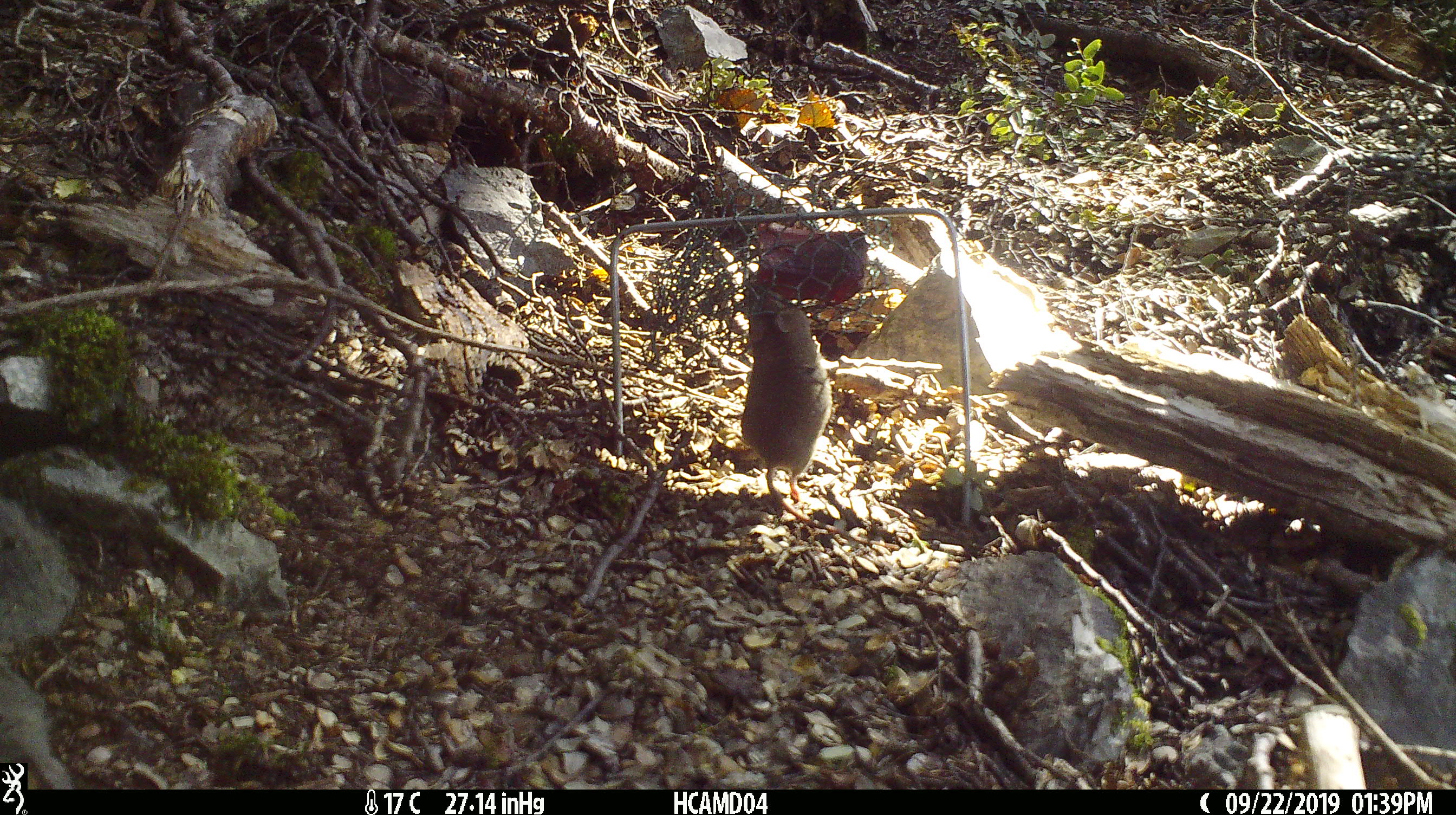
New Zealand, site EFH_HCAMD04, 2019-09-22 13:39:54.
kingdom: Animalia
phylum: Chordata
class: Mammalia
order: Rodentia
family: Muridae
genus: Mus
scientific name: Mus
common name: mouse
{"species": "mouse (Mus)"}